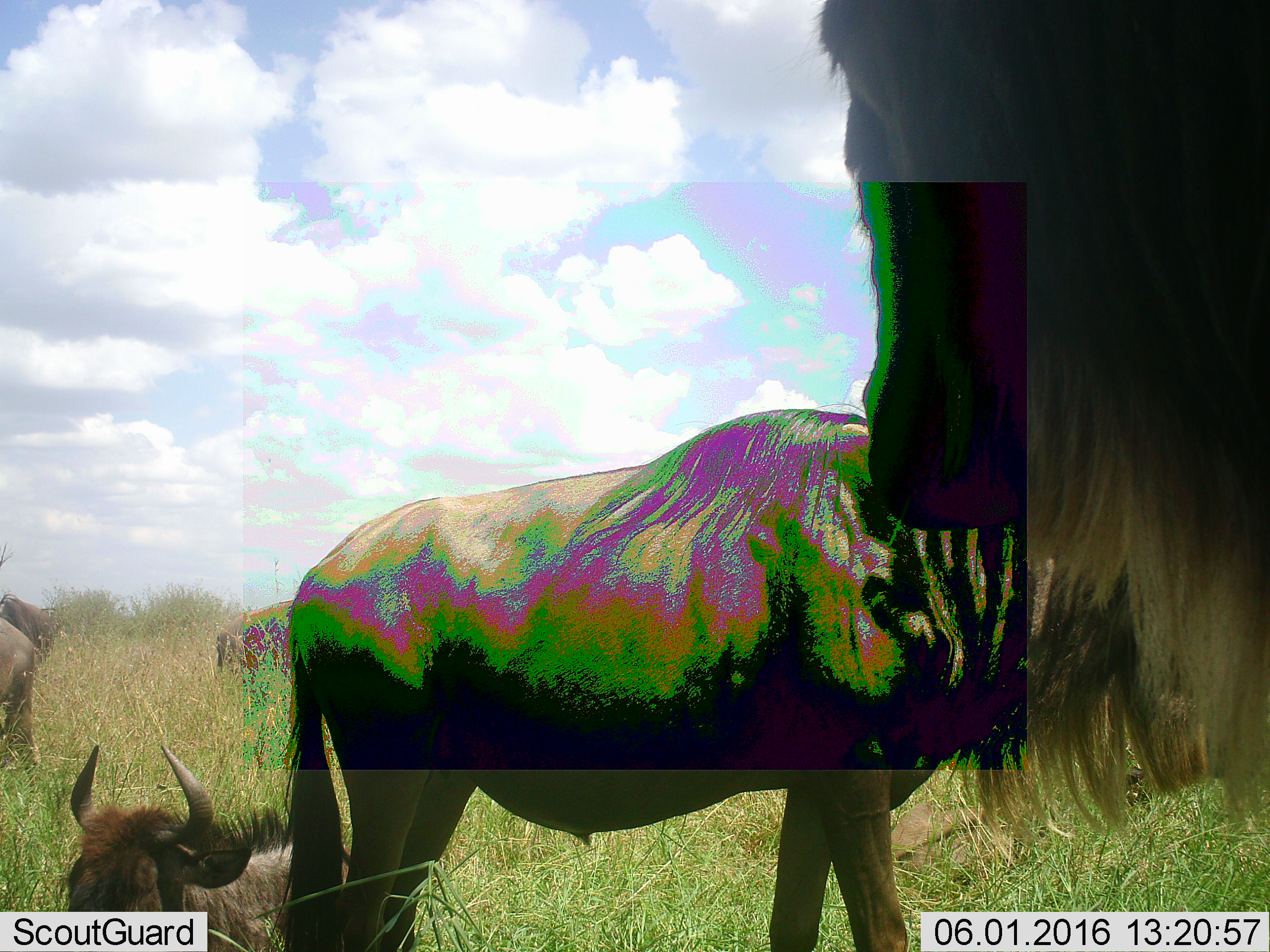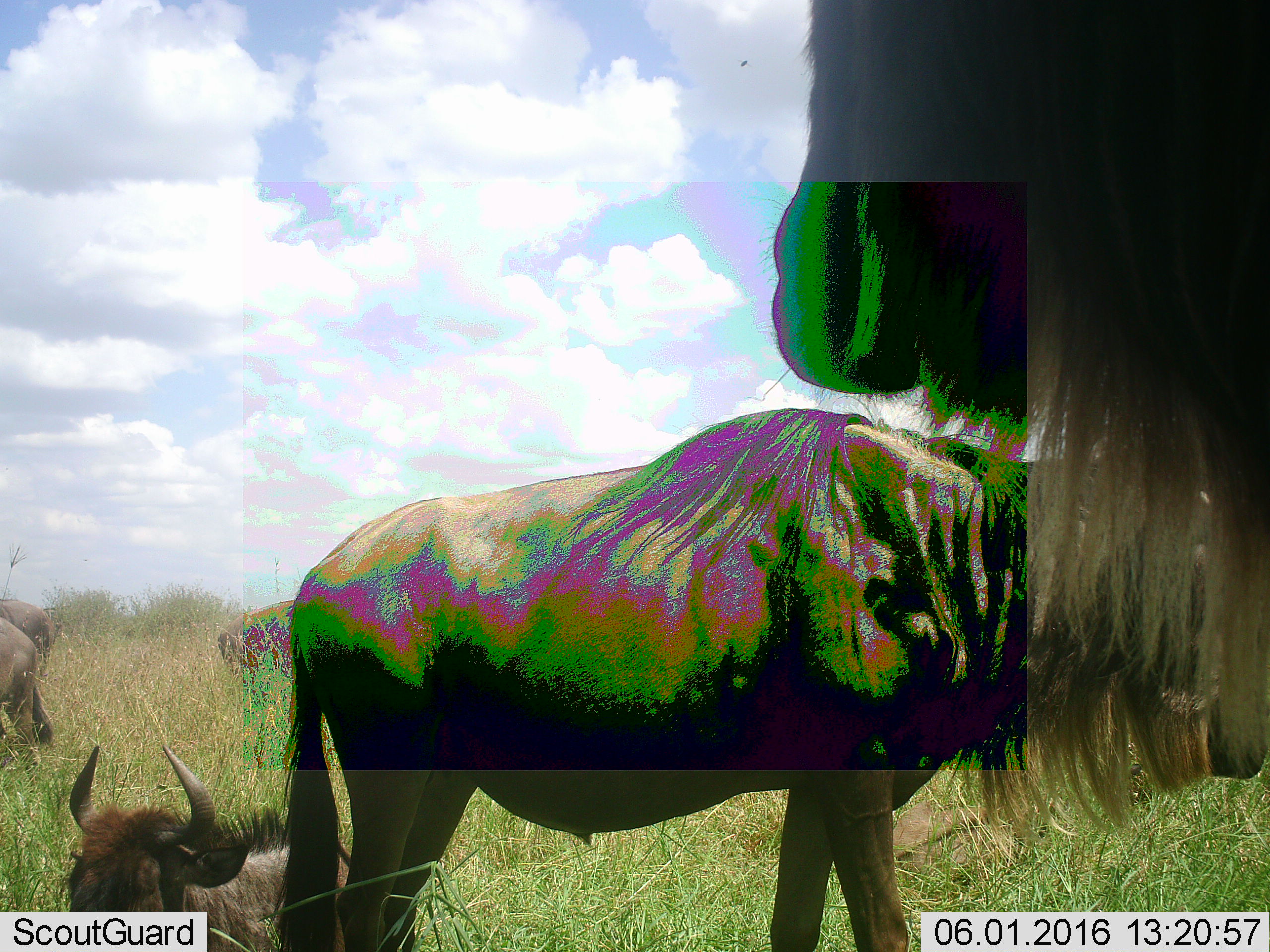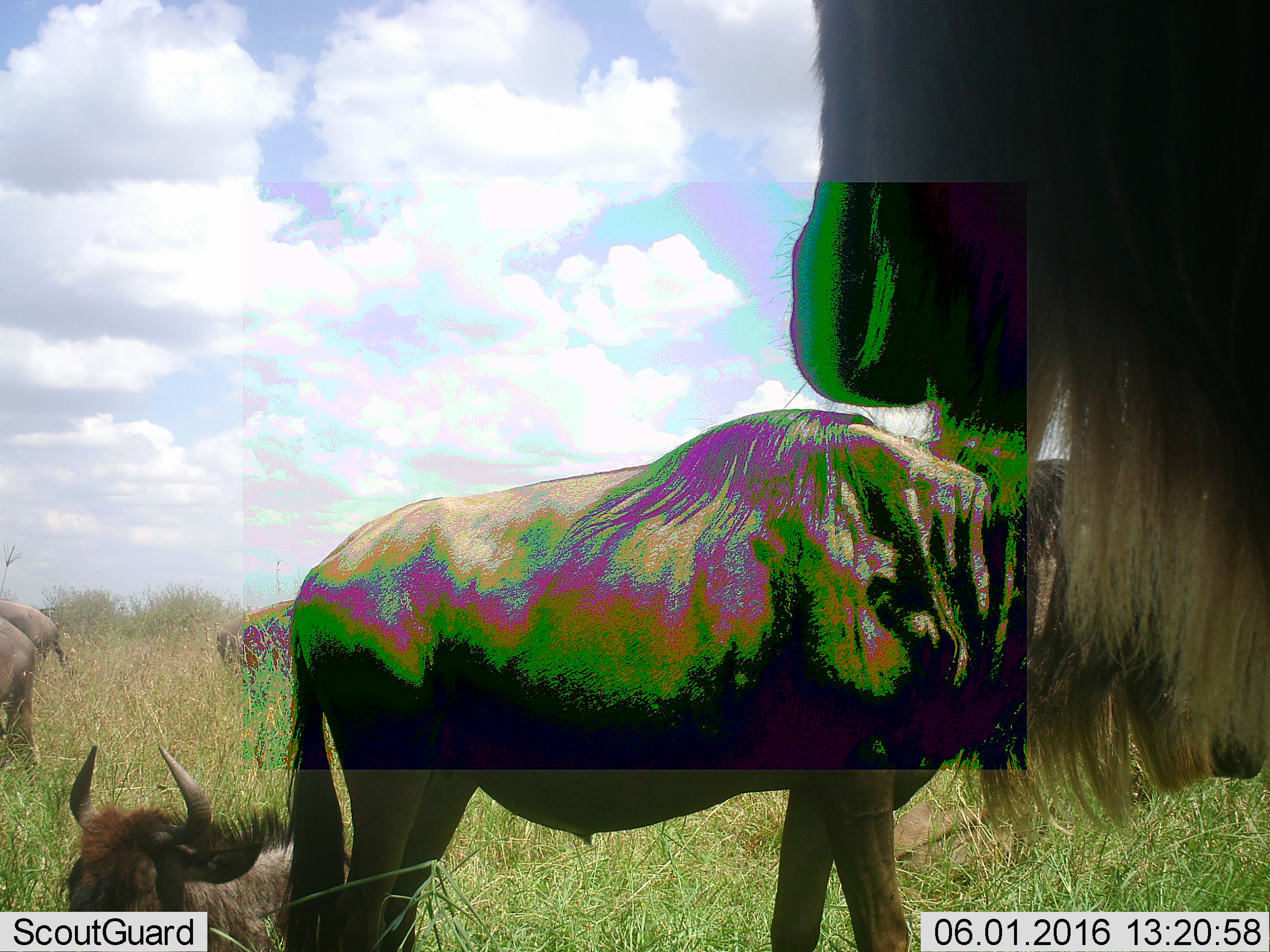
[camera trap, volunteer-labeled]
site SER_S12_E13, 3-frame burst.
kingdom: Animalia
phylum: Chordata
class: Mammalia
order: Artiodactyla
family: Bovidae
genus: Connochaetes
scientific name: Connochaetes taurinus taurinus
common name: blue wildebeest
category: wildebeestblue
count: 7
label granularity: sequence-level